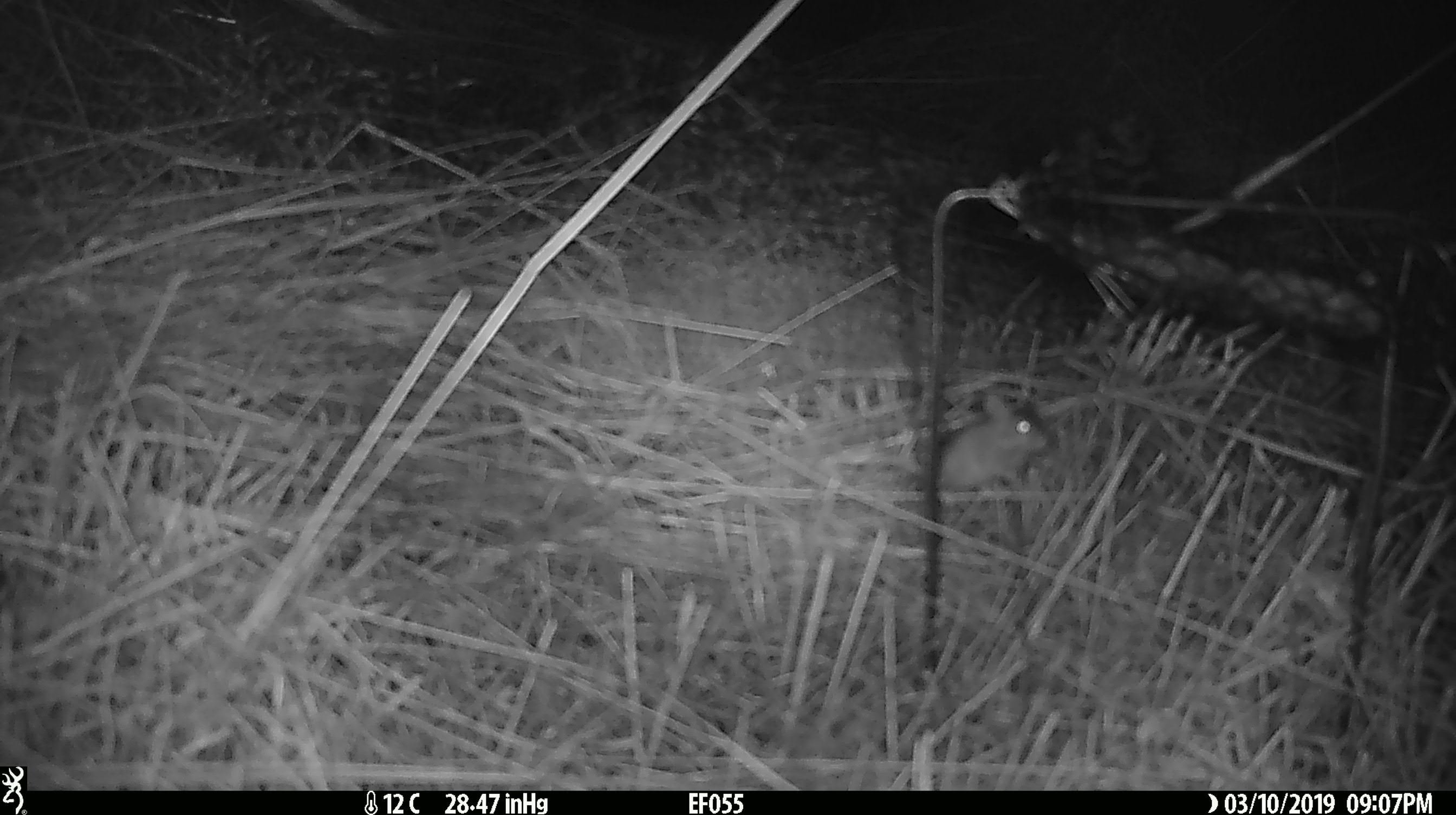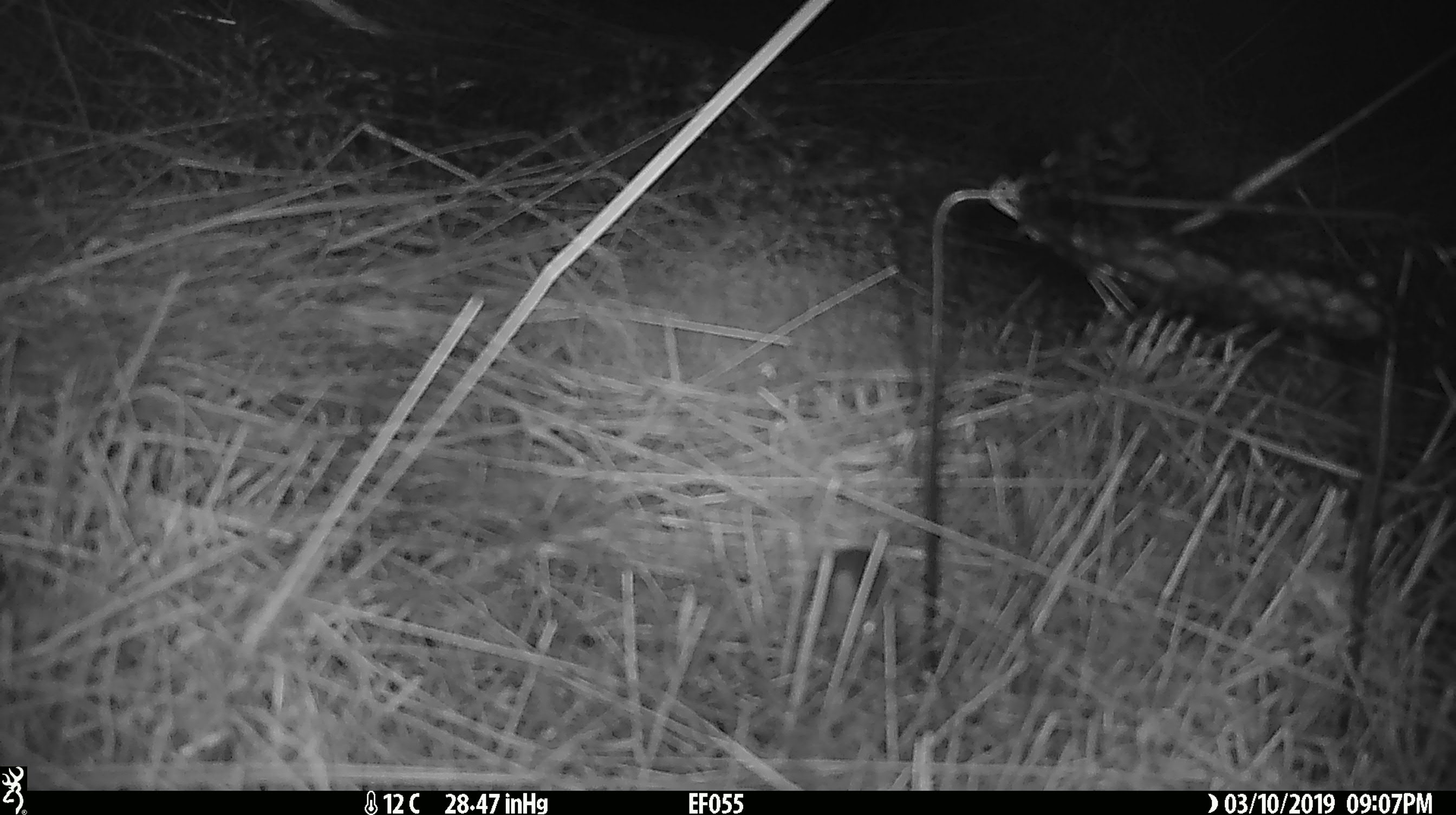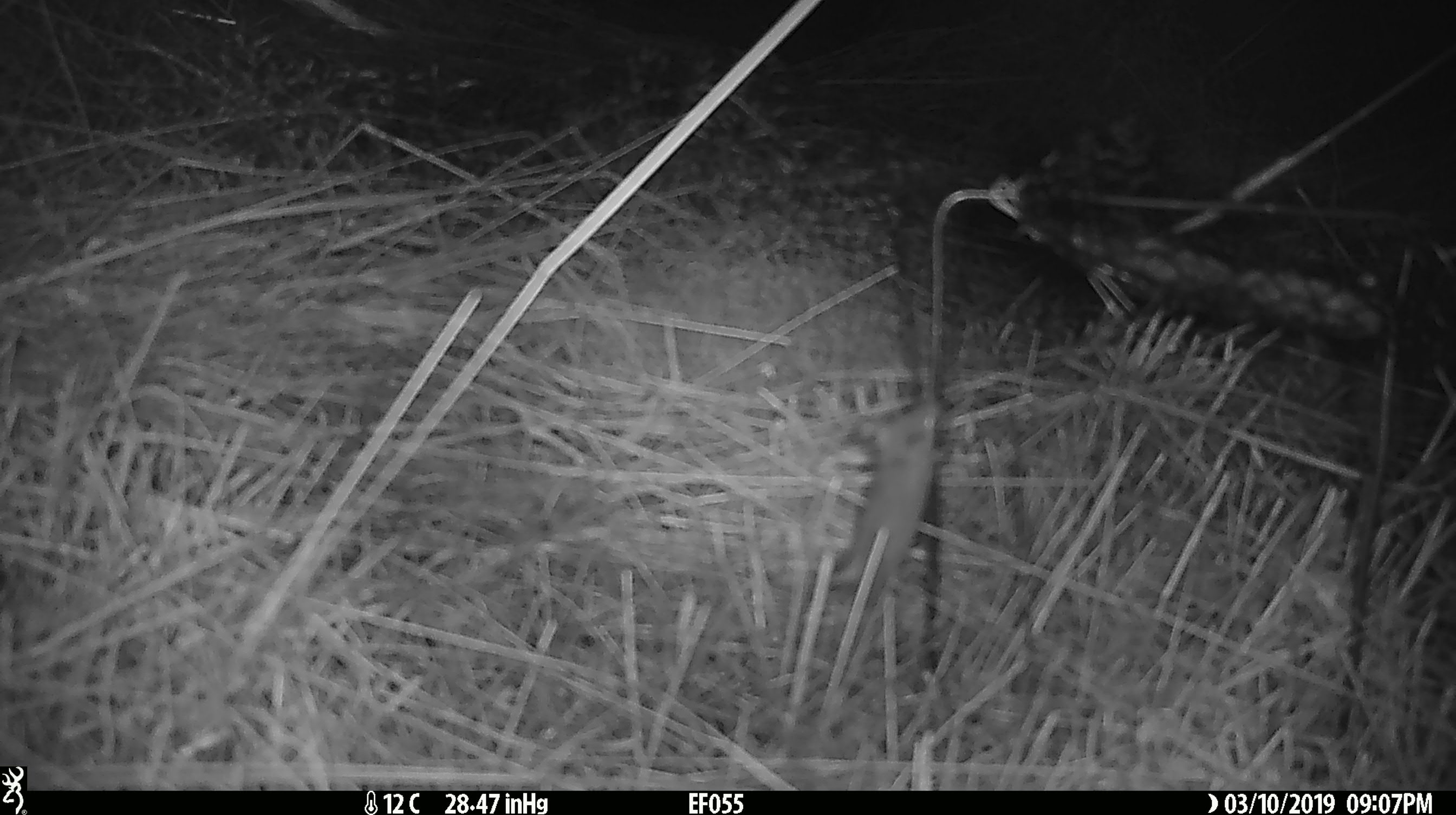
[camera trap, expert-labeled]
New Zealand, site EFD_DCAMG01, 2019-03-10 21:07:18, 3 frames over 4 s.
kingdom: Animalia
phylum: Chordata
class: Mammalia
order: Rodentia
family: Muridae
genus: Mus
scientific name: Mus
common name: mouse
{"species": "mouse (Mus)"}